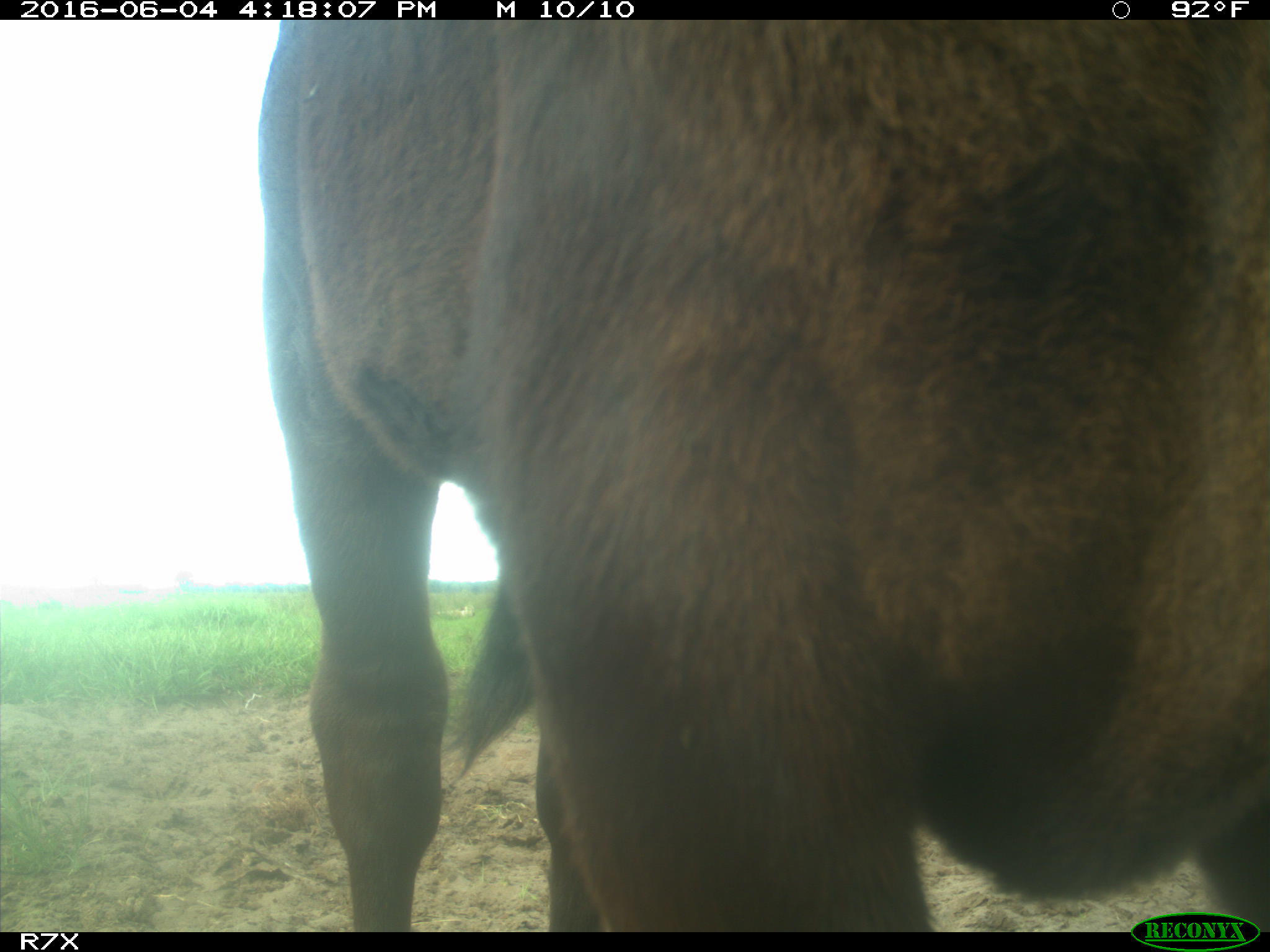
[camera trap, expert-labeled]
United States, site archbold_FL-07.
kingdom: Animalia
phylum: Chordata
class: Mammalia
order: Artiodactyla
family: Bovidae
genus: Bos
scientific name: Bos taurus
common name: domestic cow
Bos taurus (domestic cow).